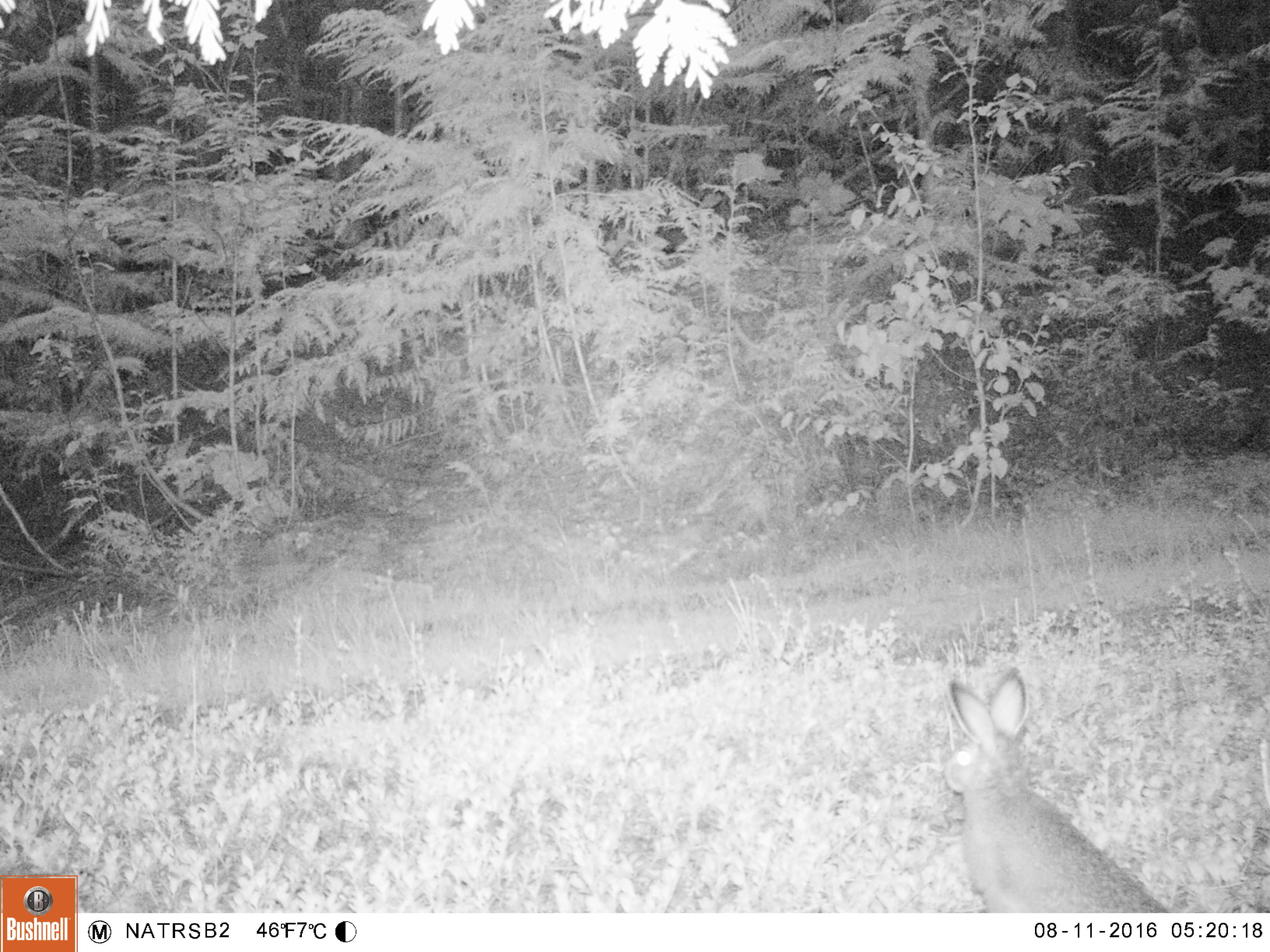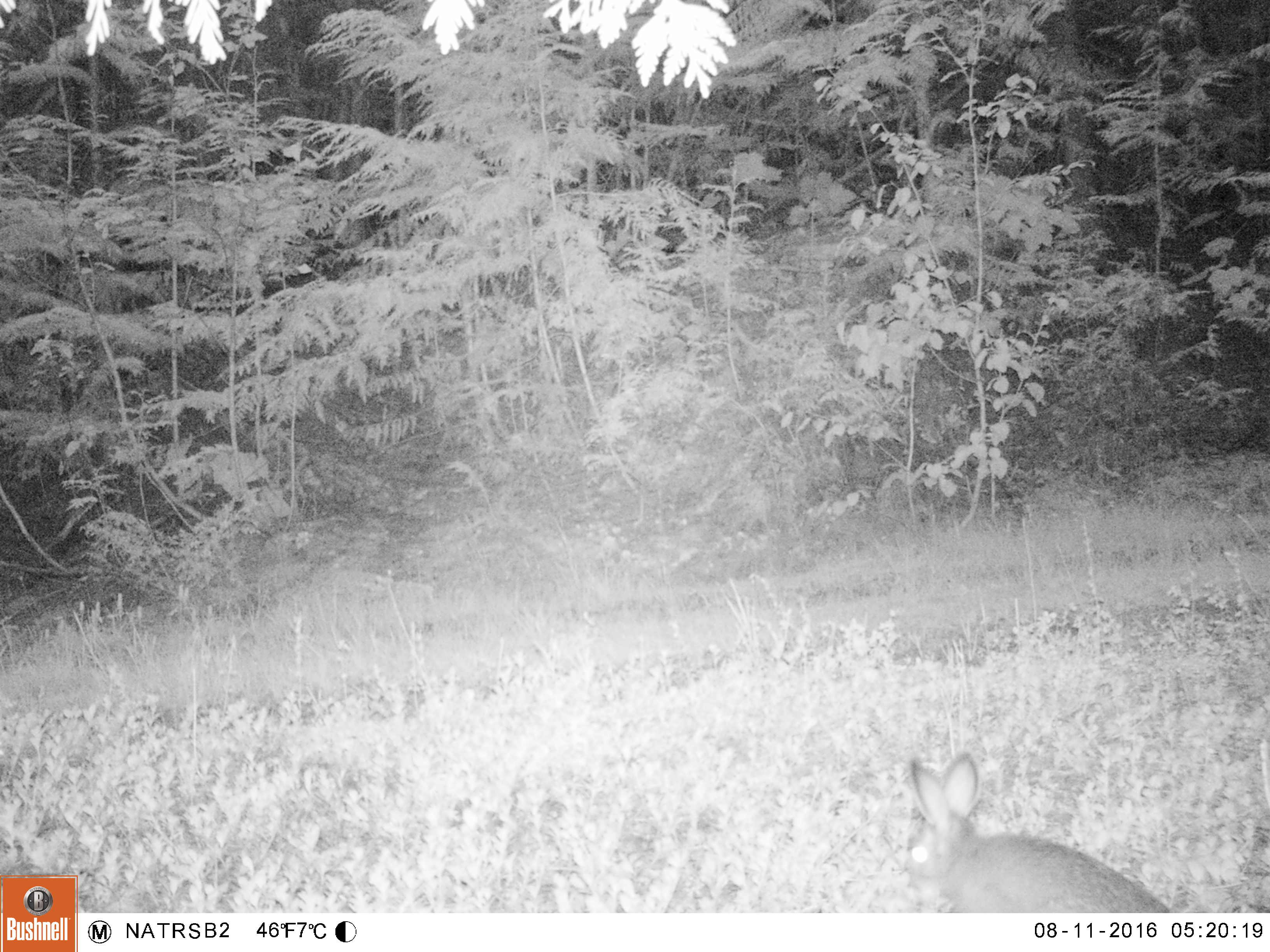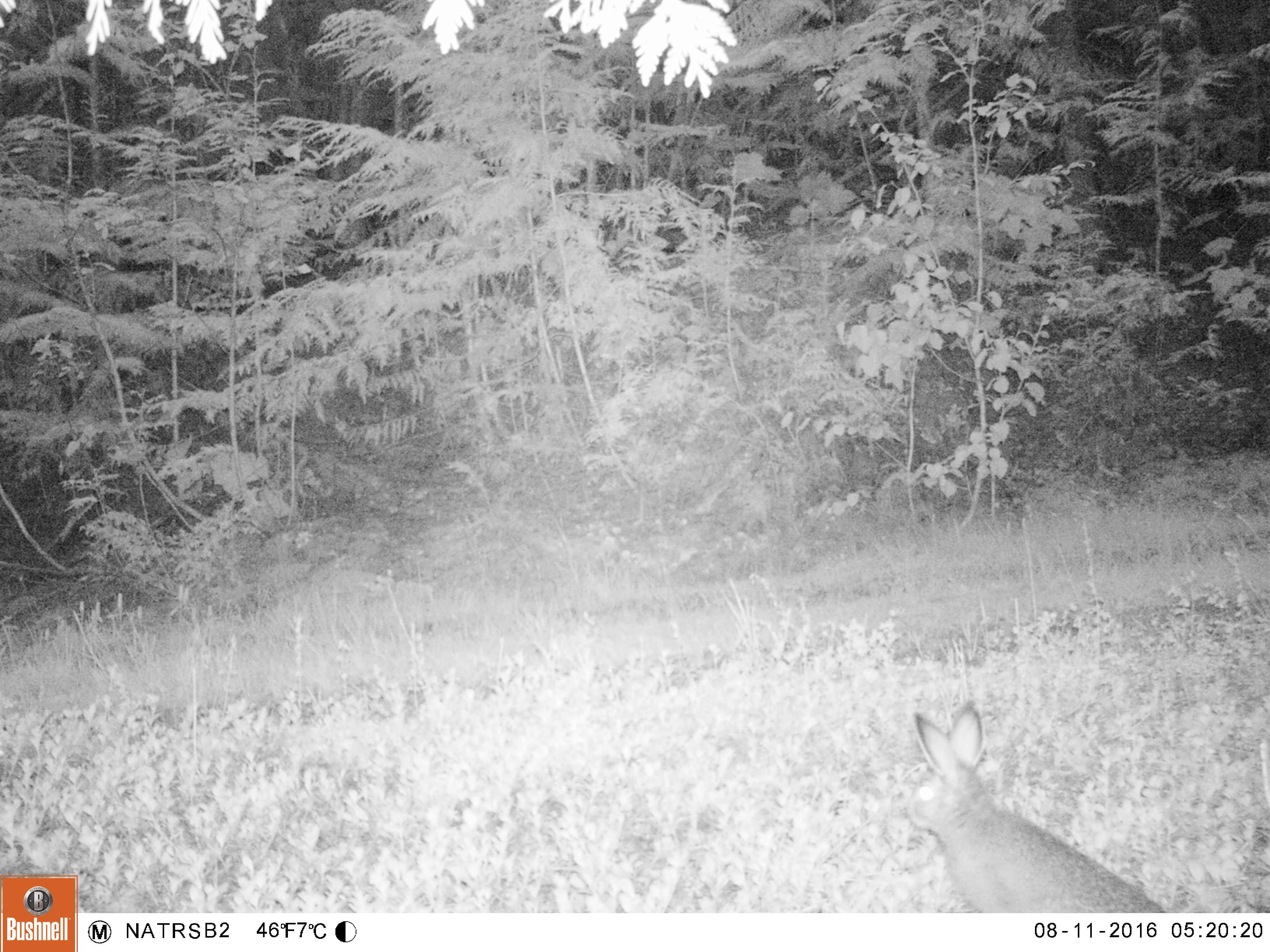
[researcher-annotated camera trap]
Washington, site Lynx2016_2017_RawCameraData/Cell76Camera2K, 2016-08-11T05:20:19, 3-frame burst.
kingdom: Animalia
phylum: Chordata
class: Mammalia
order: Lagomorpha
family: Leporidae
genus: Lepus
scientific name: Lepus americanus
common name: snowshoe hare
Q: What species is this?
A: Lepus americanus (snowshoe hare).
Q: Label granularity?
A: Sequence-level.